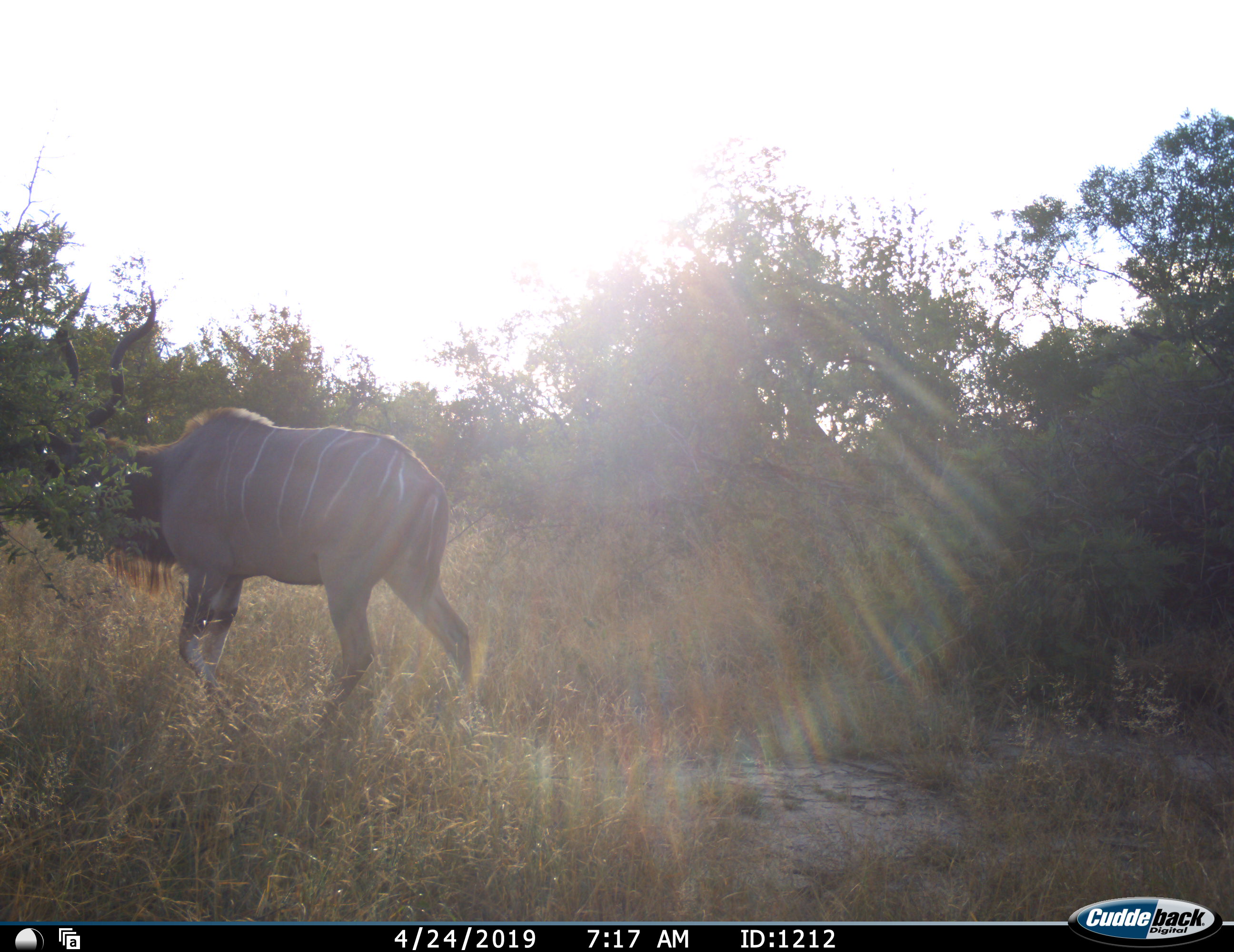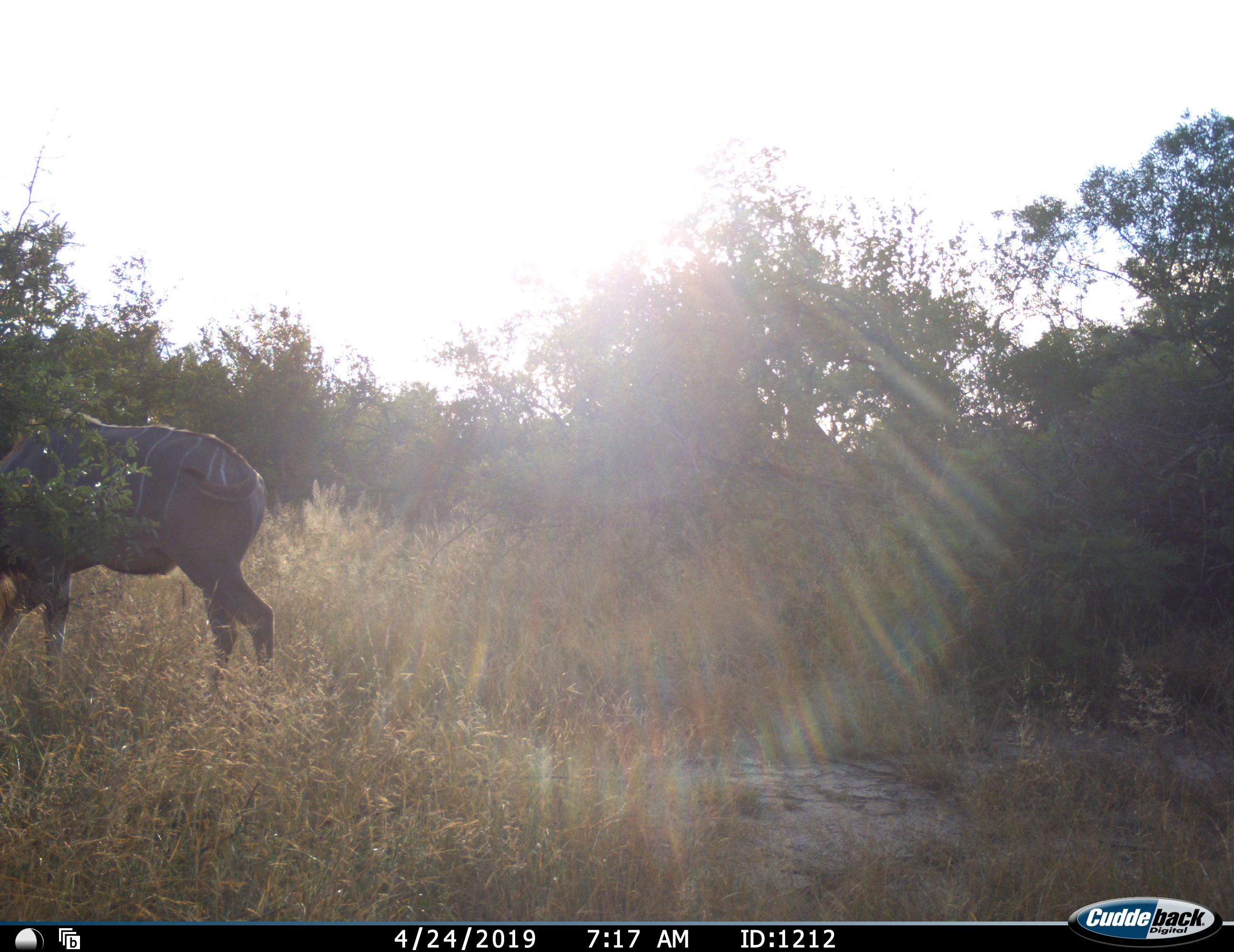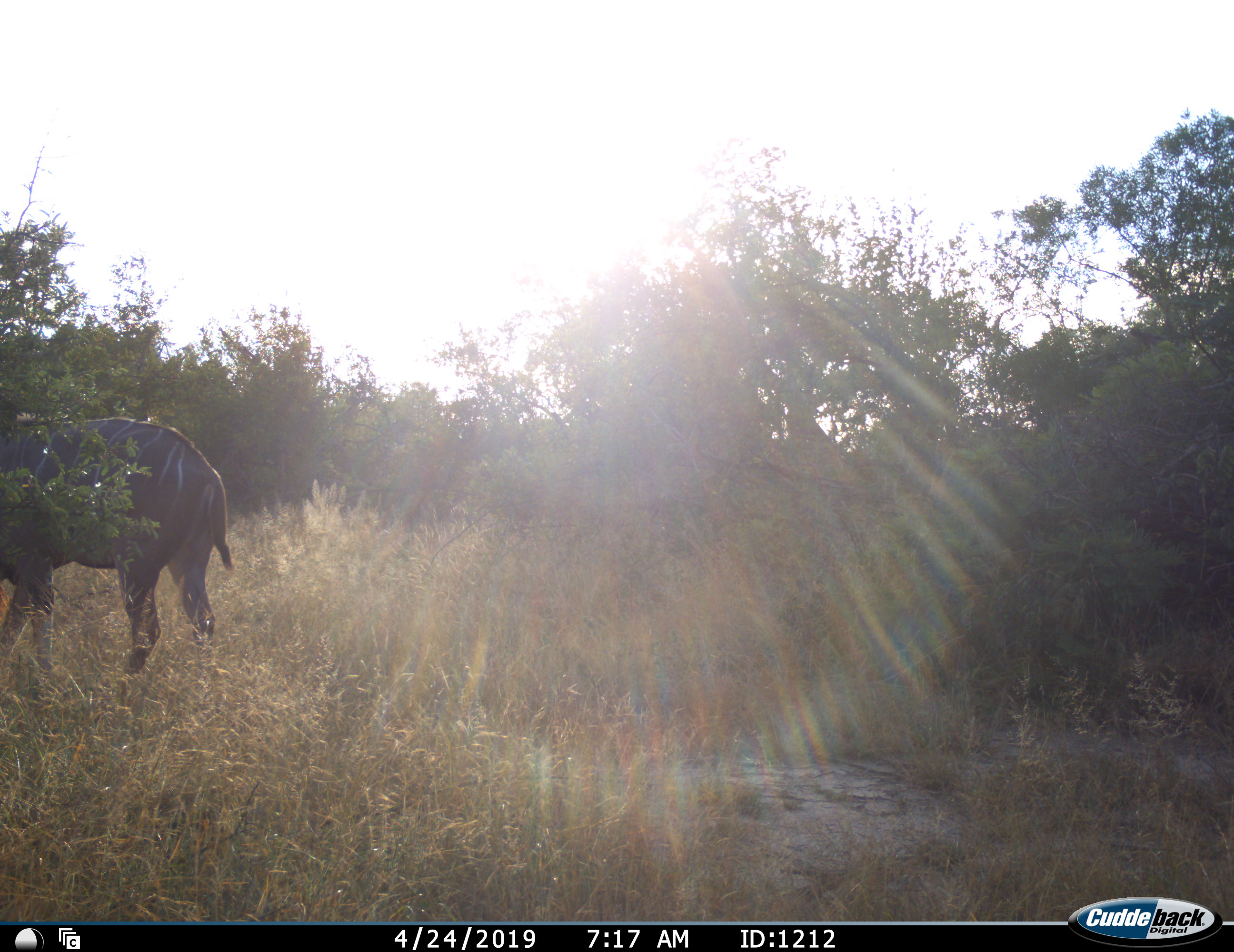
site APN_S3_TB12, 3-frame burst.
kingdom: Animalia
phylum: Chordata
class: Mammalia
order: Artiodactyla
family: Bovidae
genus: Tragelaphus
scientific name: Tragelaphus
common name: kudu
Kudu (Tragelaphus), count 1. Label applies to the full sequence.